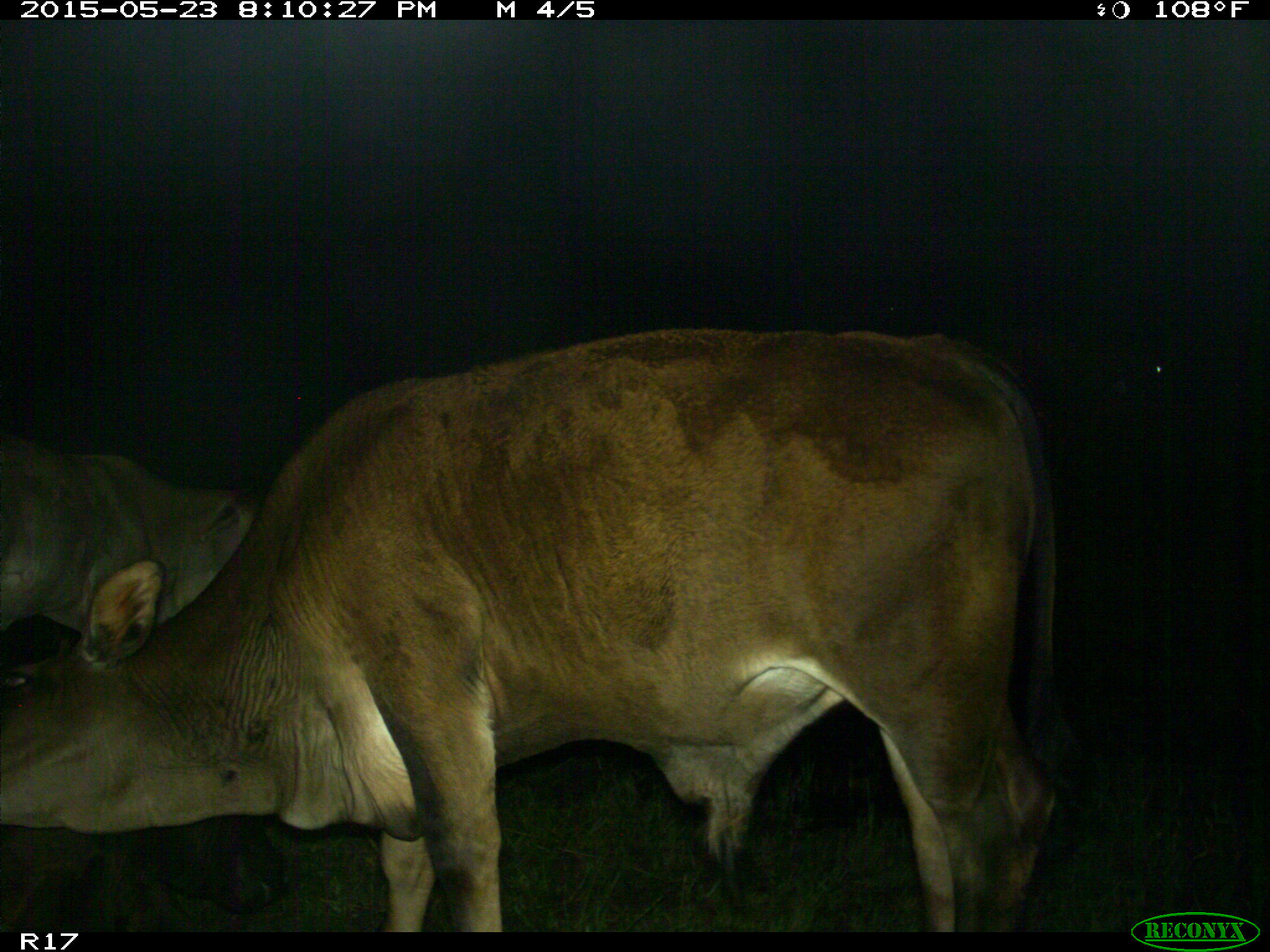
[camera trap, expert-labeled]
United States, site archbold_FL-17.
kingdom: Animalia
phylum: Chordata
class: Mammalia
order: Artiodactyla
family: Bovidae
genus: Bos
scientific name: Bos taurus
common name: domestic cow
Bos taurus (domestic cow).